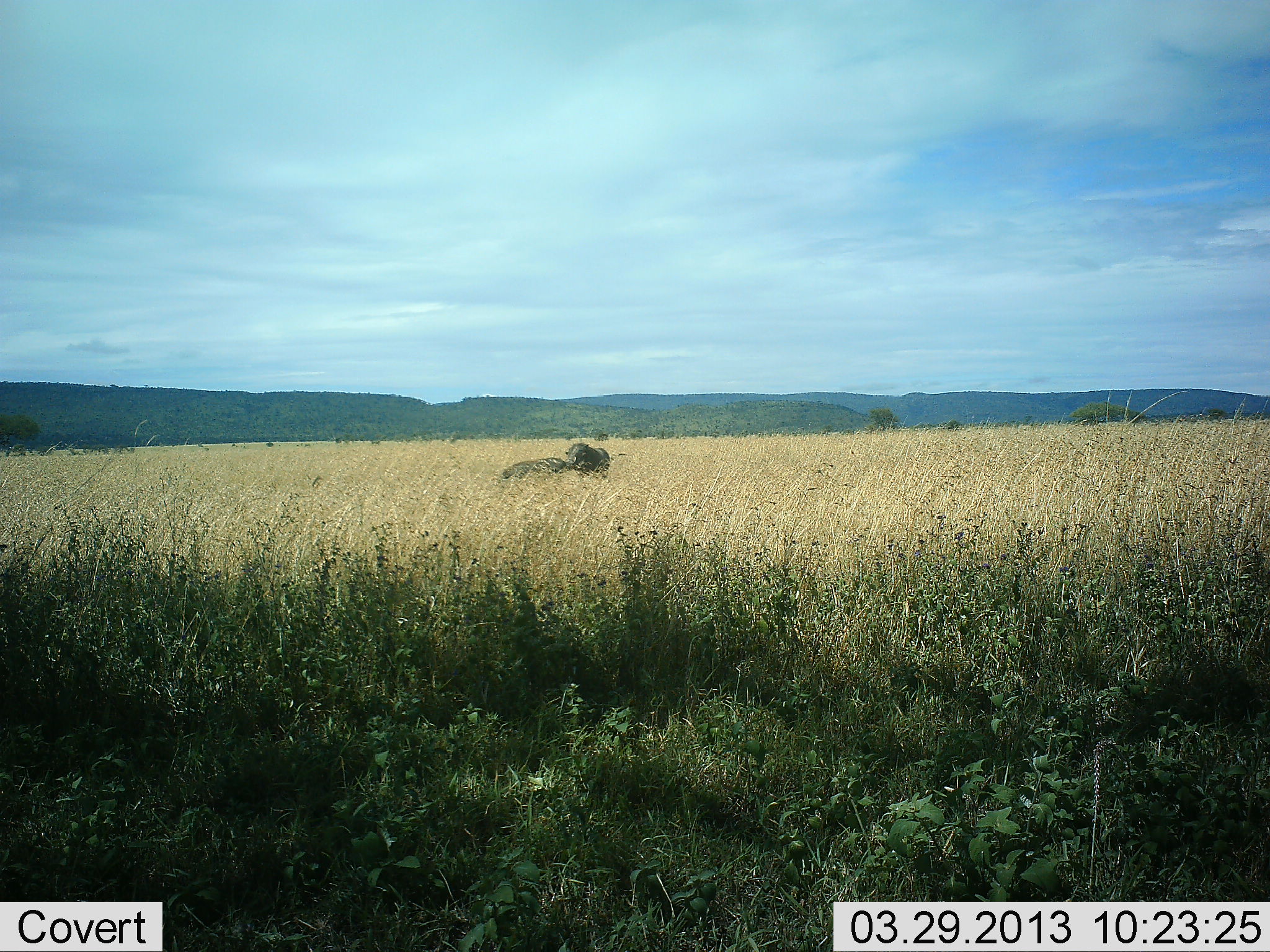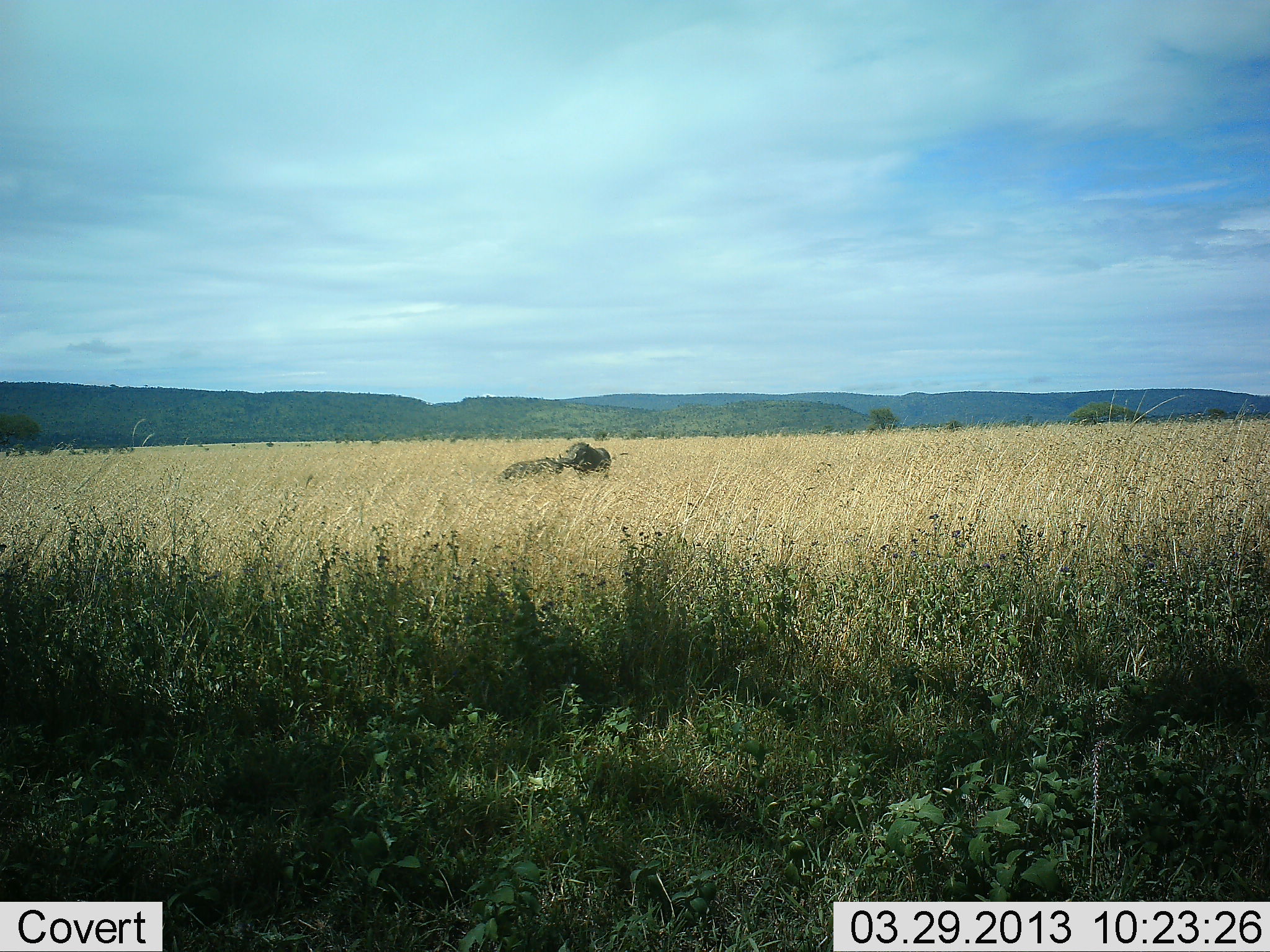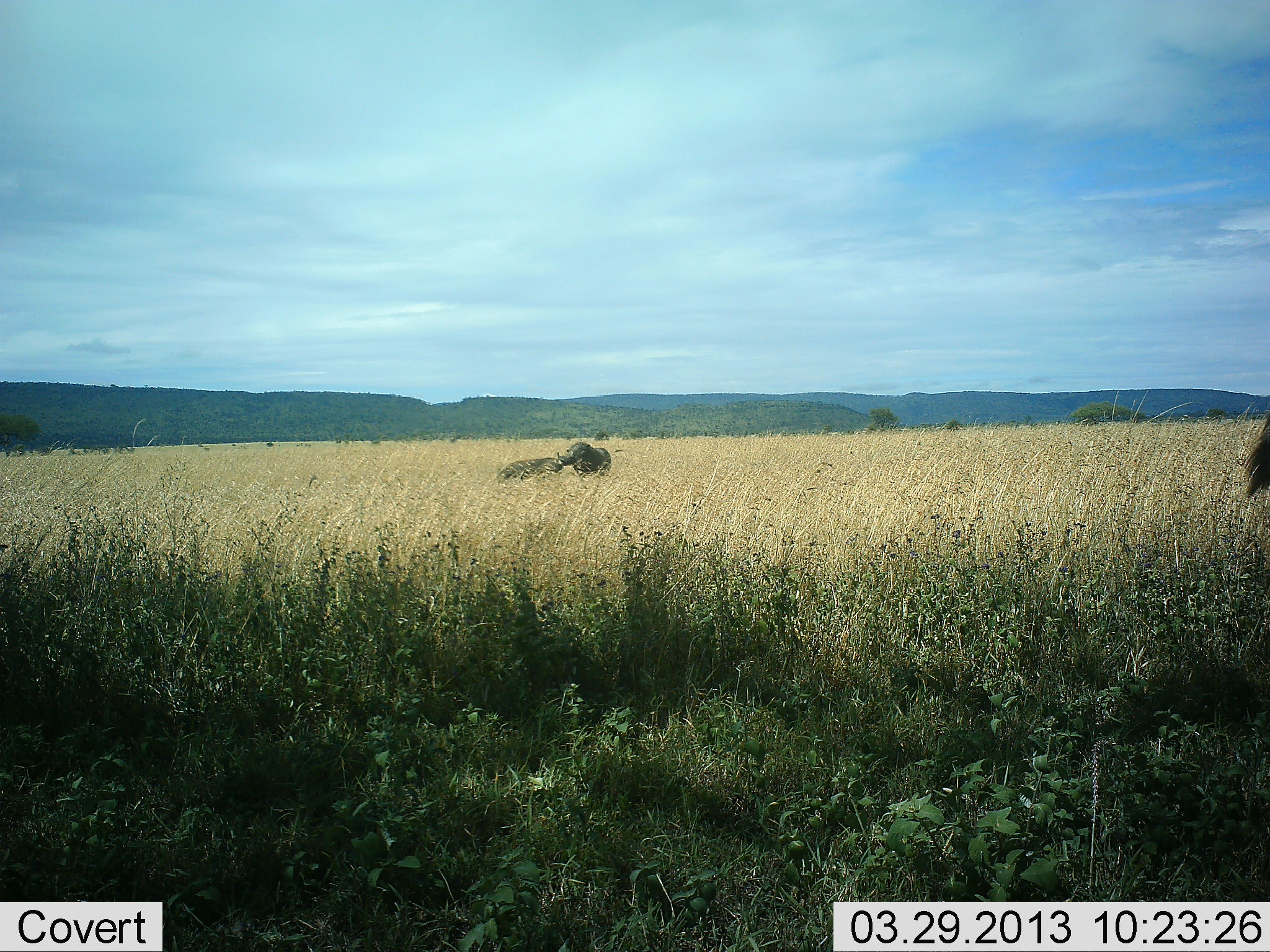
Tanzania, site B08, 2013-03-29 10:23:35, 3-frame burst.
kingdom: Animalia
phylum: Chordata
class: Mammalia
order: Artiodactyla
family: Suidae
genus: Phacochoerus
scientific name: Phacochoerus africanus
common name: warthog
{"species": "warthog (Phacochoerus africanus)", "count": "2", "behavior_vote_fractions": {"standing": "67%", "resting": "8%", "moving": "17%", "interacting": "50%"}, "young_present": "17%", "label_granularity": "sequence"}